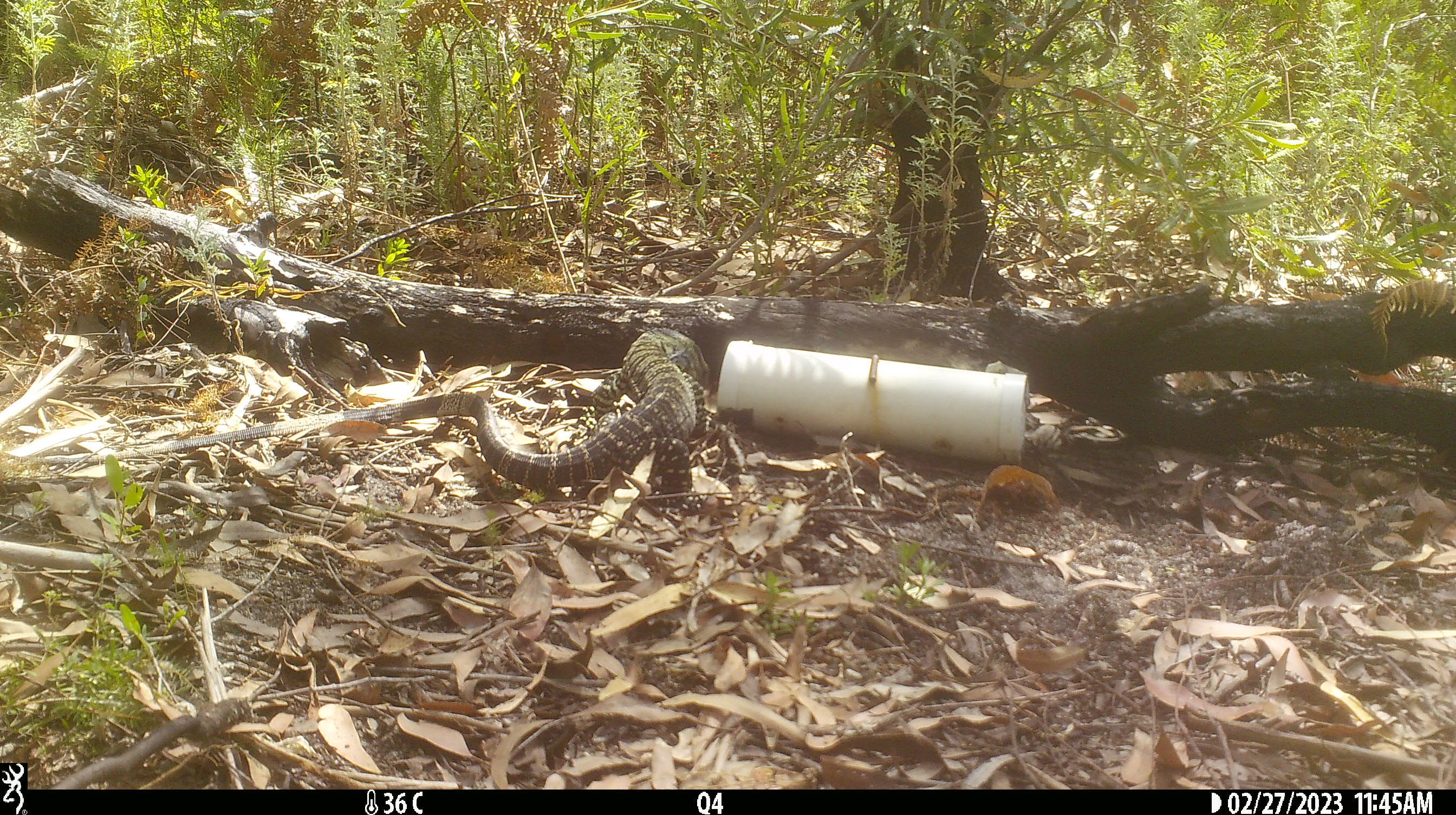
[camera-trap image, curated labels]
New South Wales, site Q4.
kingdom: Animalia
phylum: Chordata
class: Reptilia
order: Squamata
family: Varanidae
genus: Varanus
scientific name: Varanus varius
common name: lace monitor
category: goanna